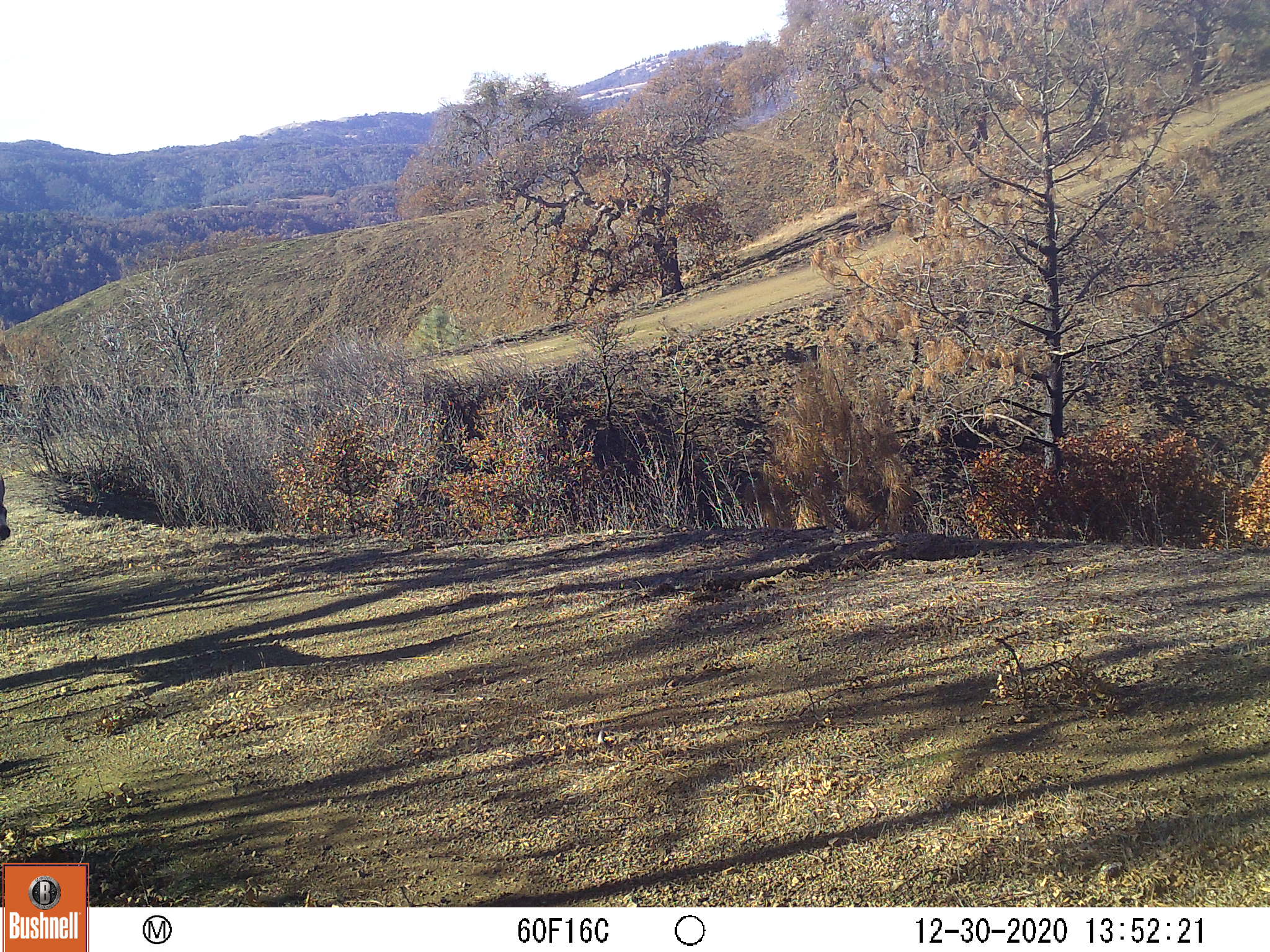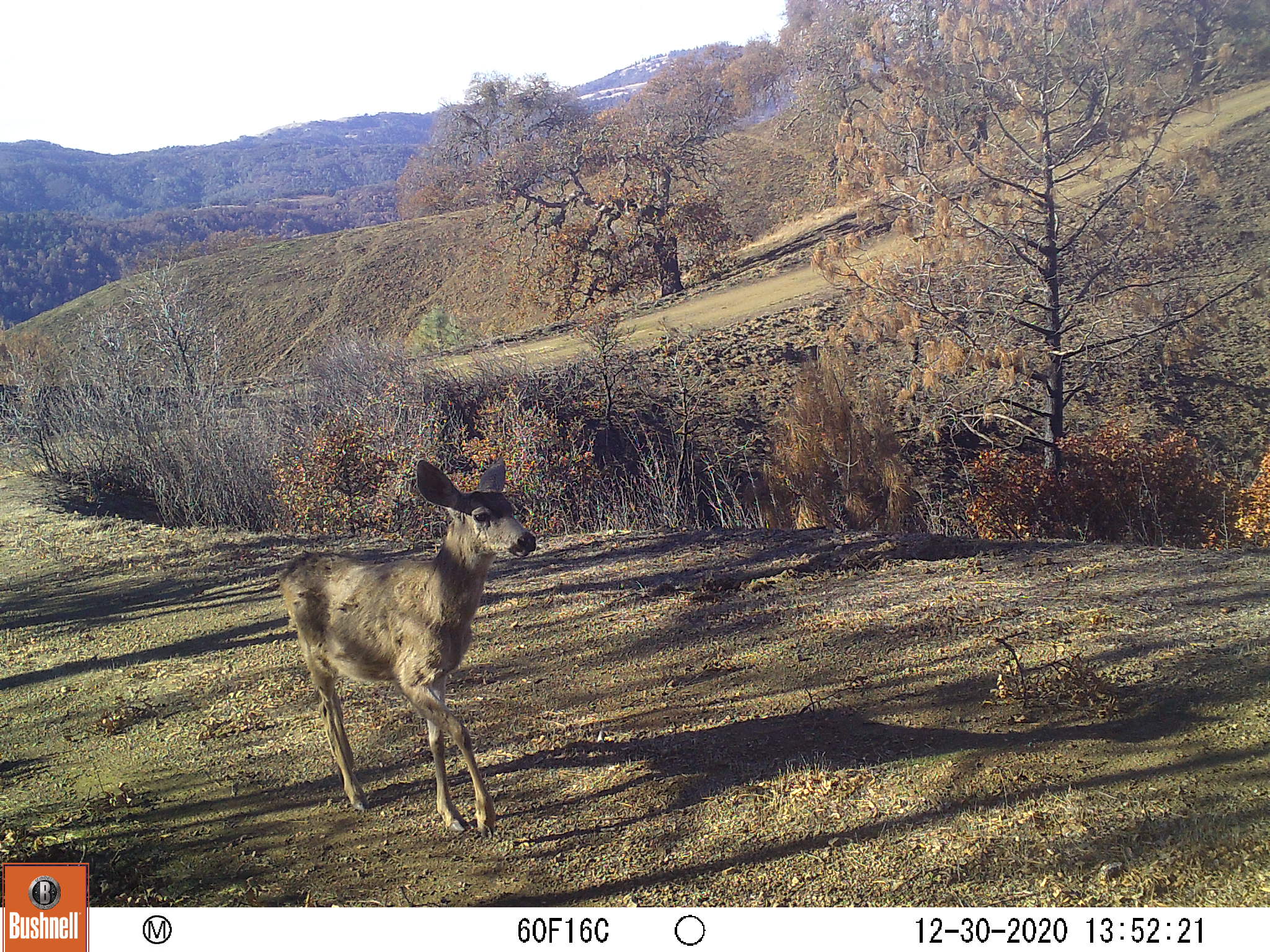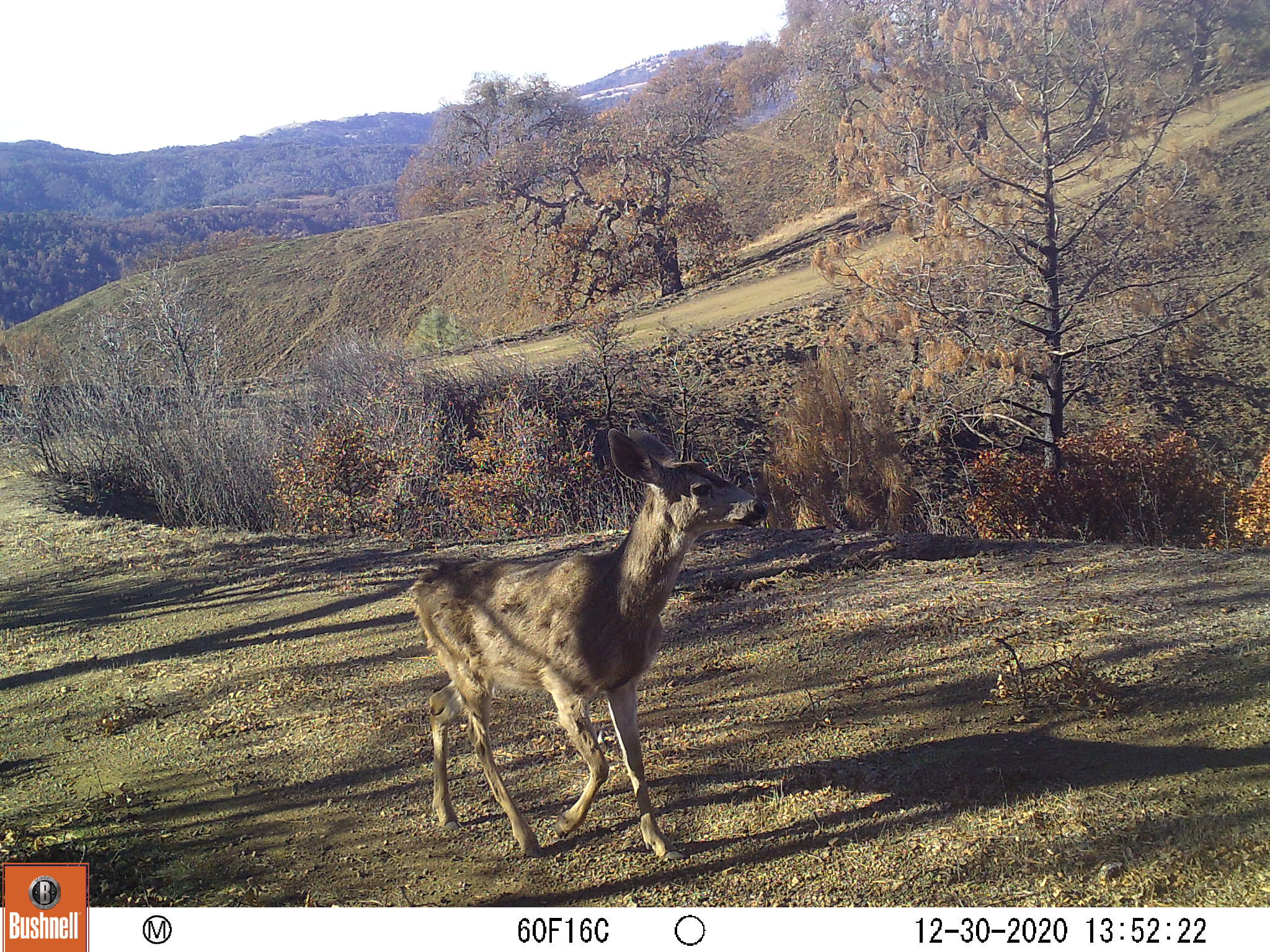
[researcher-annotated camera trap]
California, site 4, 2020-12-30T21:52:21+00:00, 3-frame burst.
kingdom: Animalia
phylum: Chordata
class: Mammalia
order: Artiodactyla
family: Cervidae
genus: Odocoileus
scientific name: Odocoileus hemionus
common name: mule deer